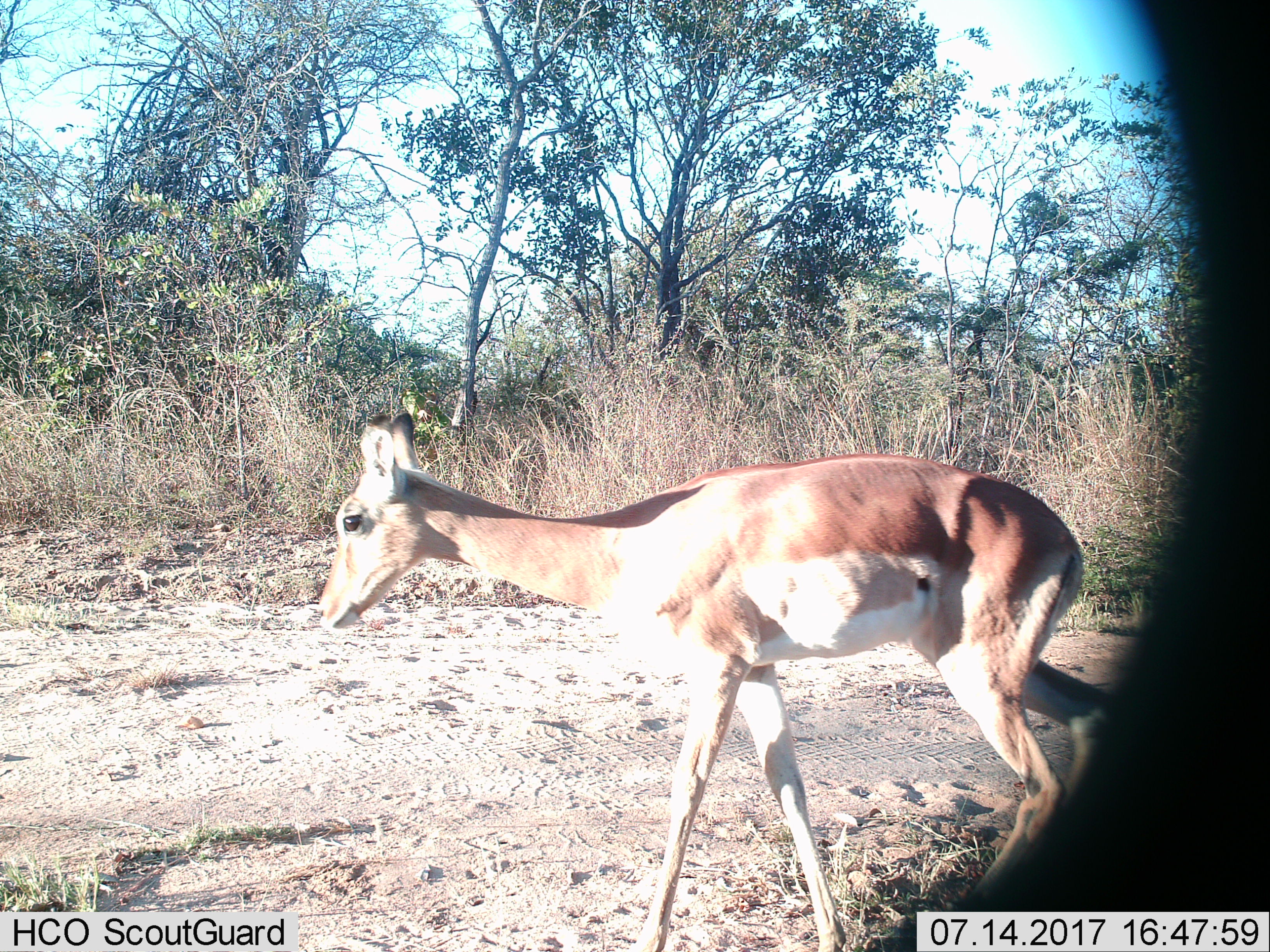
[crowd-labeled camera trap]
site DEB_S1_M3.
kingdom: Animalia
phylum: Chordata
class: Mammalia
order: Artiodactyla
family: Bovidae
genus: Aepyceros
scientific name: Aepyceros melampus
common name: impala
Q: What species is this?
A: Impala (Aepyceros melampus).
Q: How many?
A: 1.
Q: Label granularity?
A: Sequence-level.